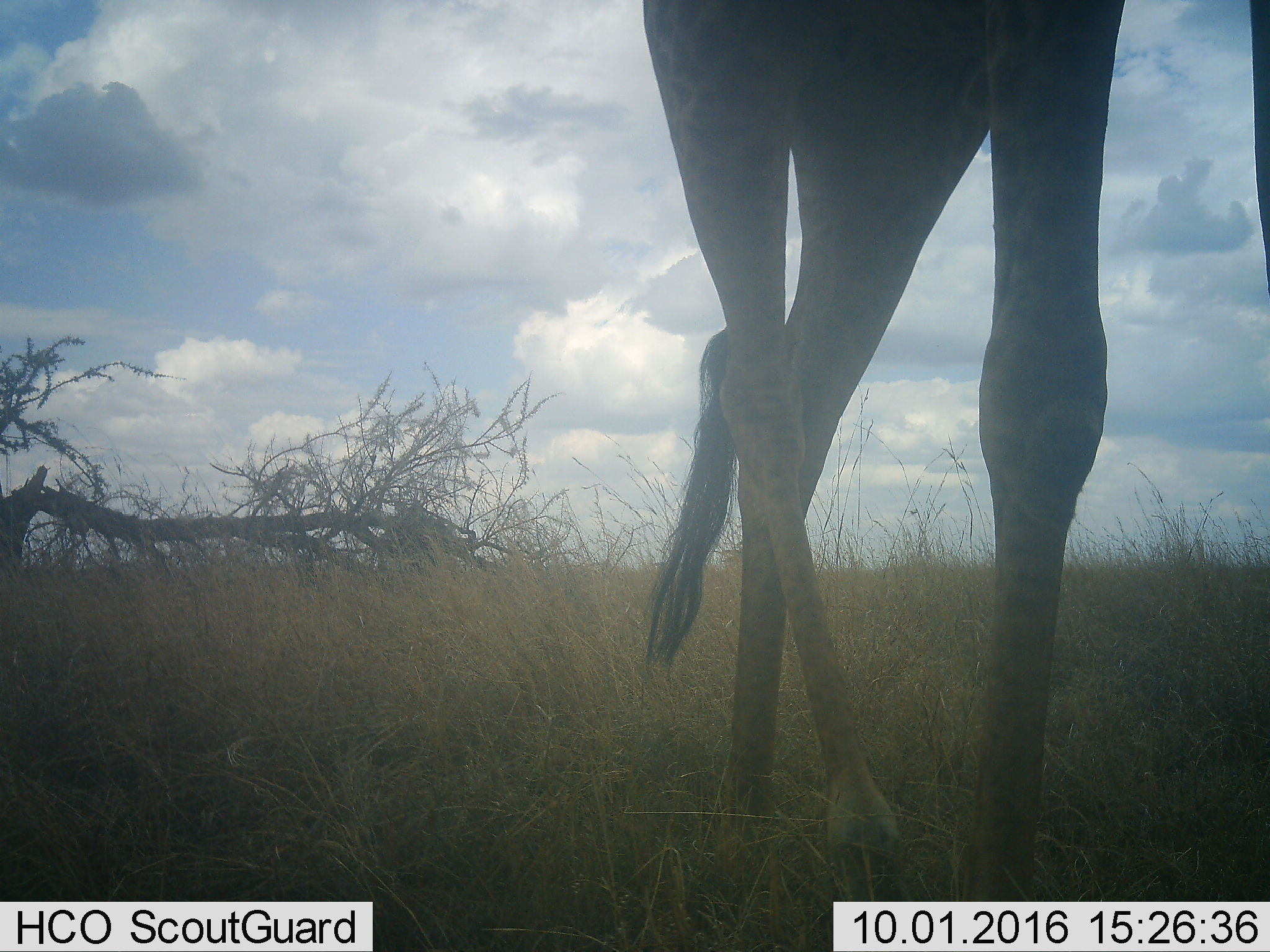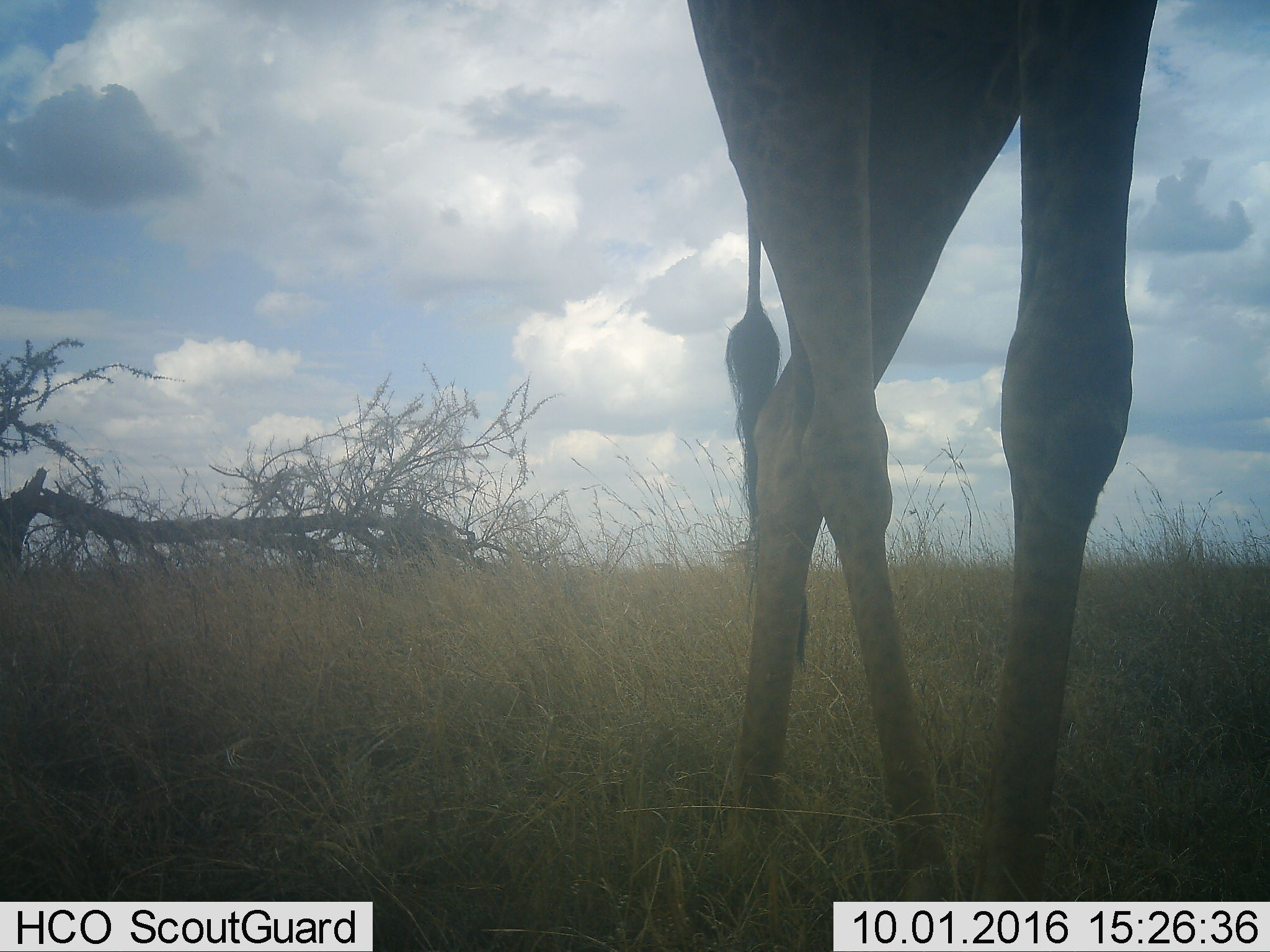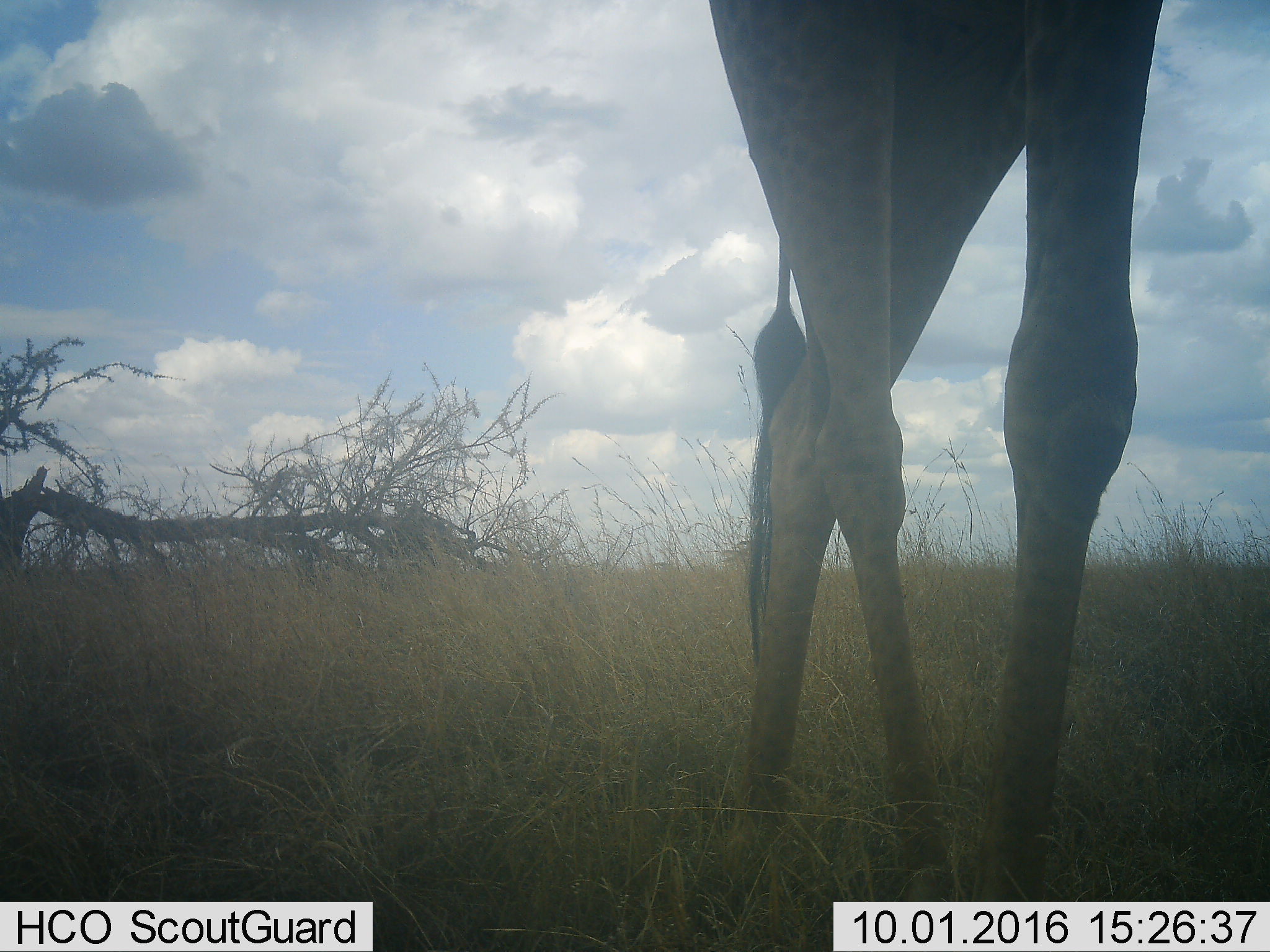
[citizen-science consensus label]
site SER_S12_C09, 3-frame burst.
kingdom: Animalia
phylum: Chordata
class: Mammalia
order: Artiodactyla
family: Giraffidae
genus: Giraffa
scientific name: Giraffa camelopardalis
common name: giraffe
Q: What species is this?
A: Giraffe (Giraffa camelopardalis).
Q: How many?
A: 1.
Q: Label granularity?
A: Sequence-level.